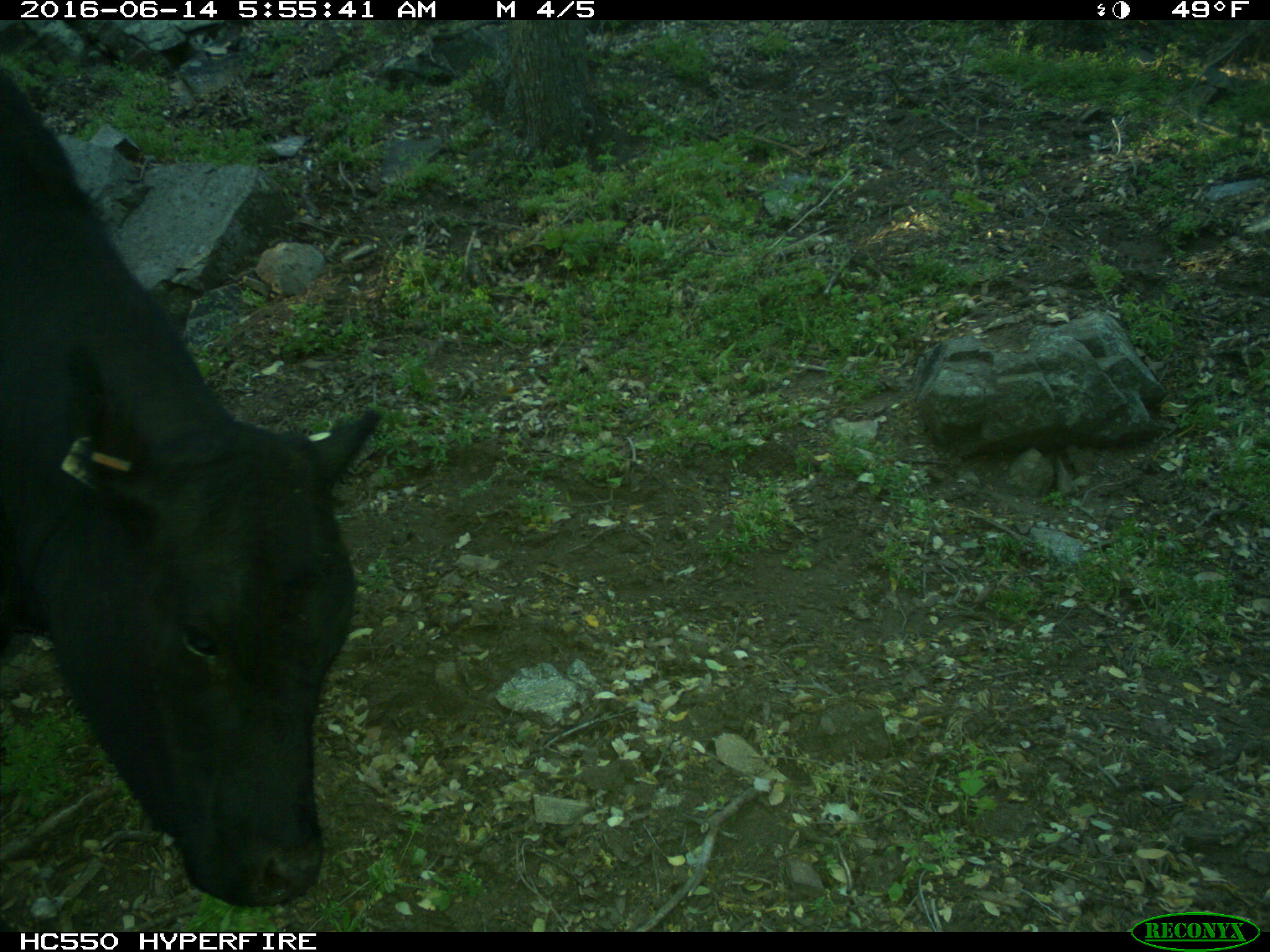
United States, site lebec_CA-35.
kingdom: Animalia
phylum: Chordata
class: Mammalia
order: Artiodactyla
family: Bovidae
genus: Bos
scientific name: Bos taurus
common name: domestic cow